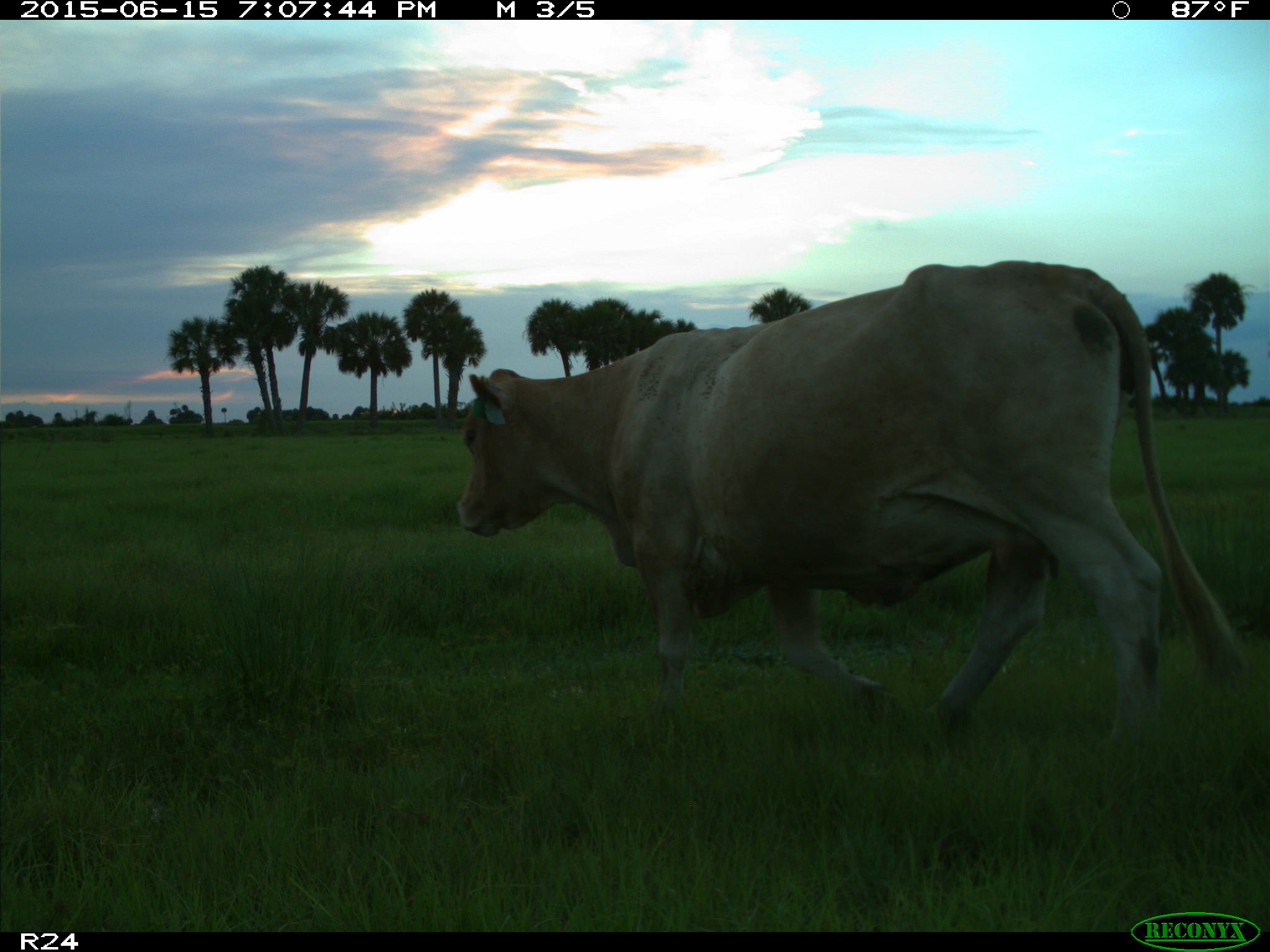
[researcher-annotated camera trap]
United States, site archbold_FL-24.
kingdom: Animalia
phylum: Chordata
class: Mammalia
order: Artiodactyla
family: Cervidae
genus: Odocoileus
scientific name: Odocoileus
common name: deer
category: unidentified deer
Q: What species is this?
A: Unidentified deer (deer) (Odocoileus).